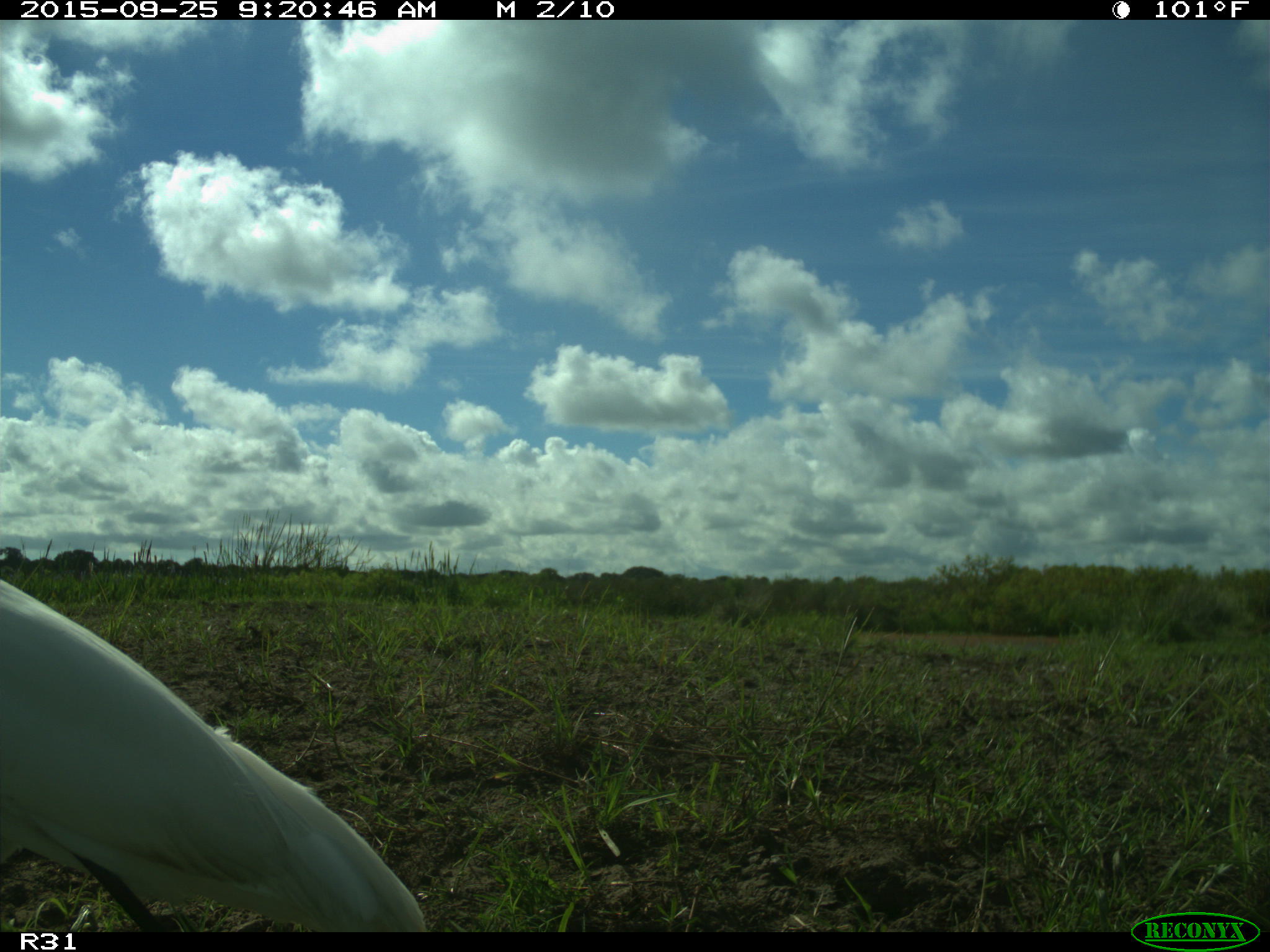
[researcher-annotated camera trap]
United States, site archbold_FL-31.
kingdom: Animalia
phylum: Chordata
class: Aves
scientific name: Aves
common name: birds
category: unidentified bird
Unidentified bird (birds) (Aves).